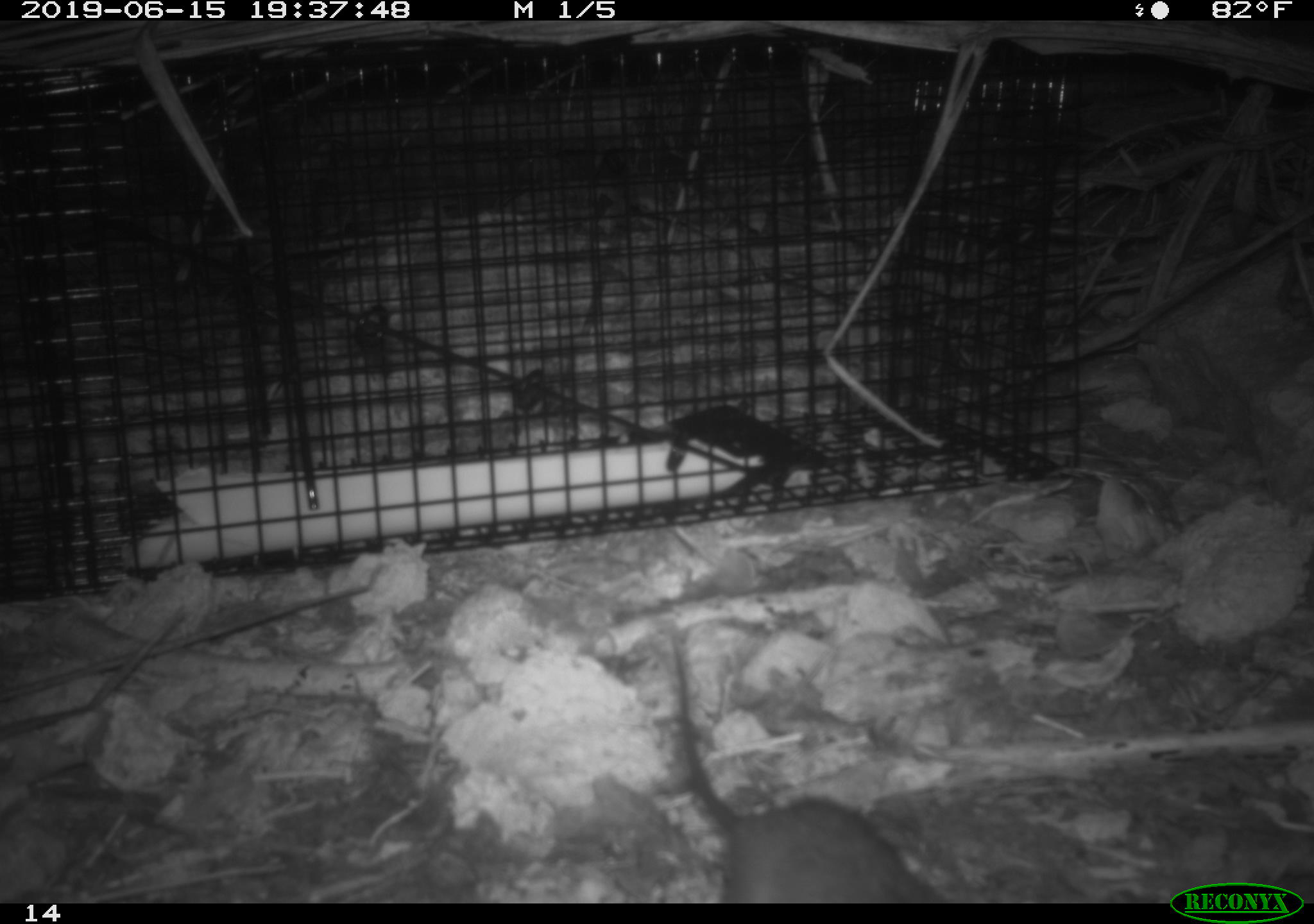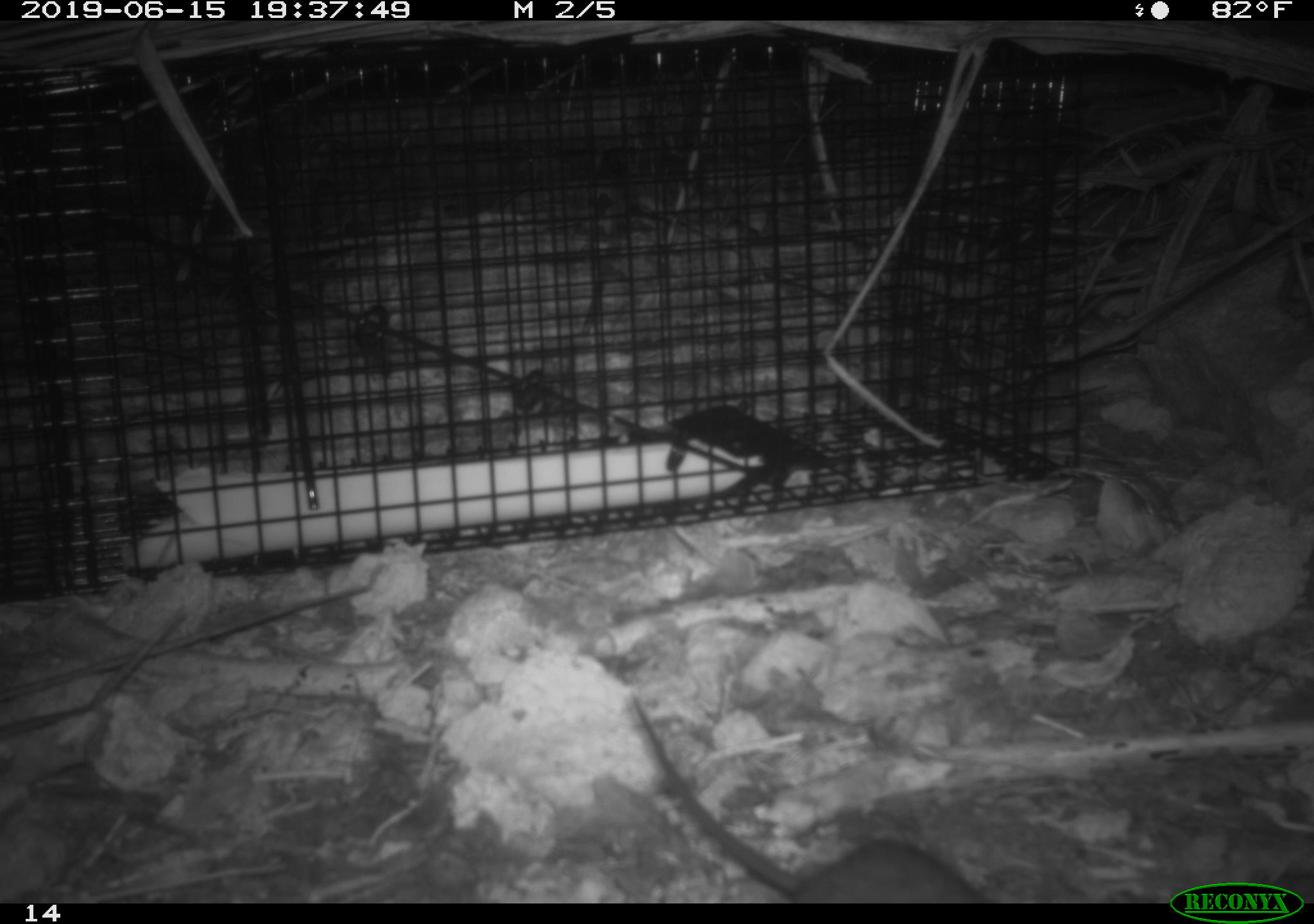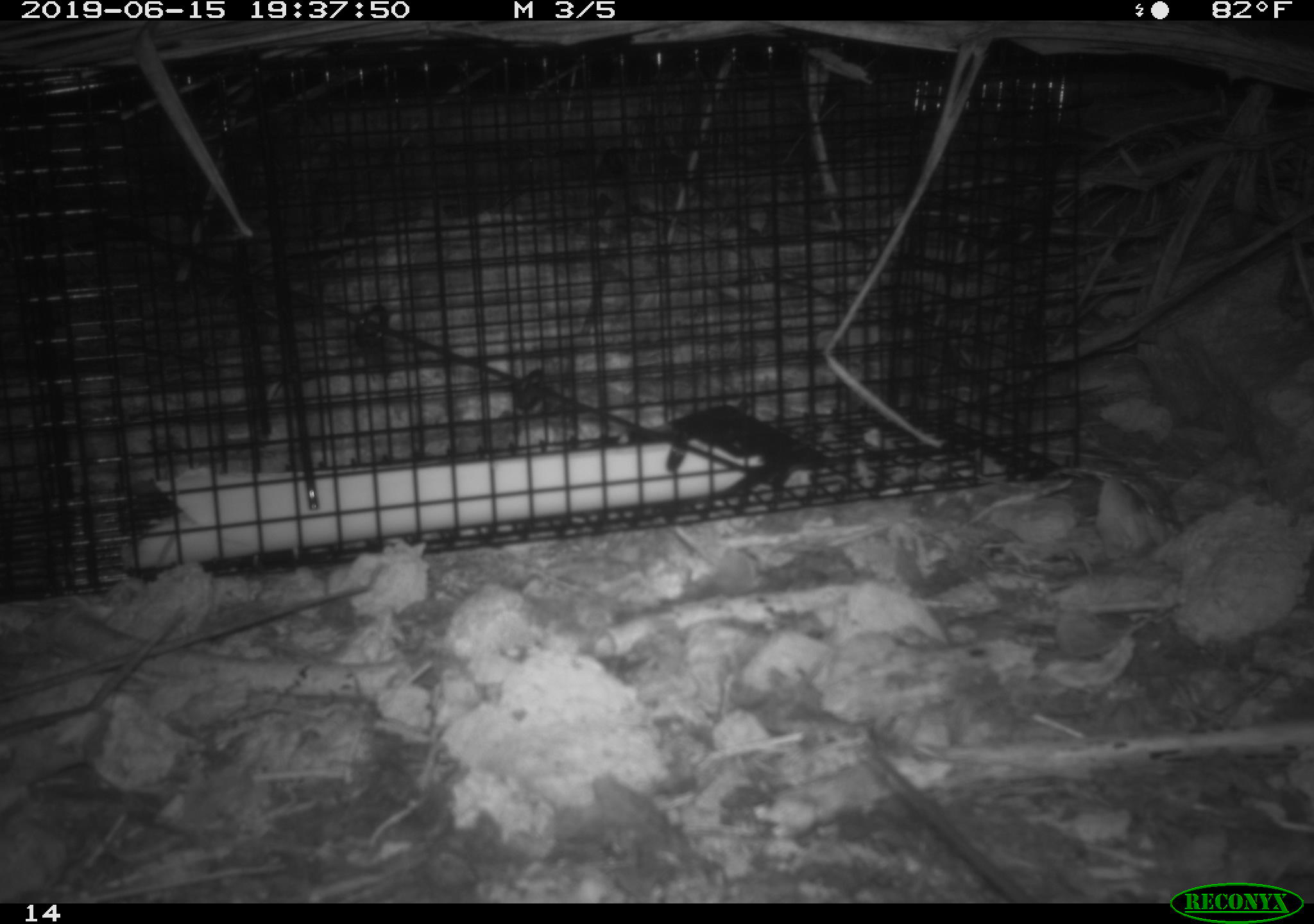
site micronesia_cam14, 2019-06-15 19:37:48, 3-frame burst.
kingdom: Animalia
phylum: Chordata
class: Mammalia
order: Rodentia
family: Muridae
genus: Rattus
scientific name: Rattus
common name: rat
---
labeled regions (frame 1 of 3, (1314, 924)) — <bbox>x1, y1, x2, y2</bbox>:
rat: <bbox>652, 620, 941, 902</bbox>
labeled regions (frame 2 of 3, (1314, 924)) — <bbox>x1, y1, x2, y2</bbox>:
rat: <bbox>628, 695, 991, 901</bbox>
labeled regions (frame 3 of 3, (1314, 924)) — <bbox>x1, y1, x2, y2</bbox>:
rat: <bbox>854, 724, 1036, 905</bbox>